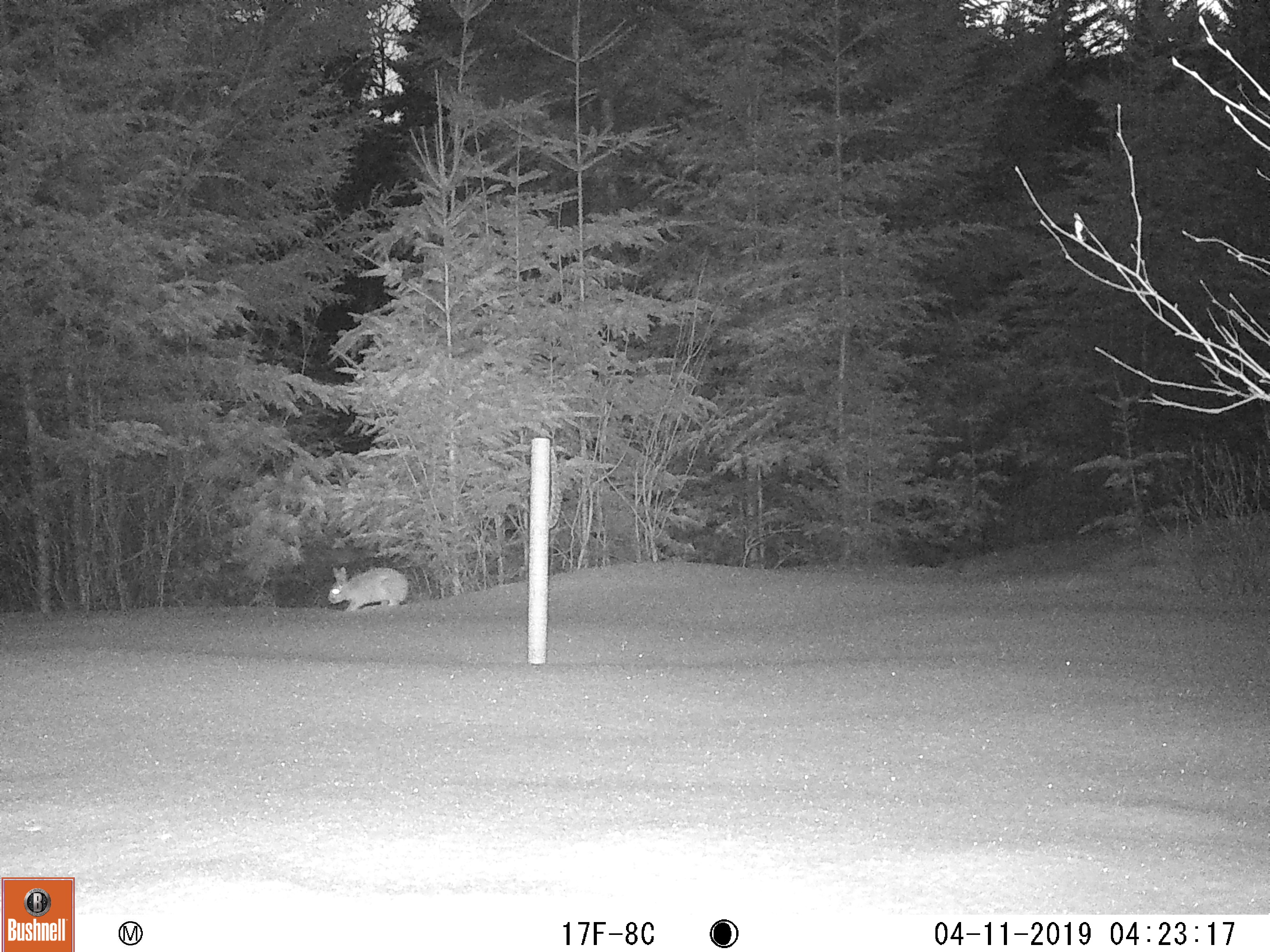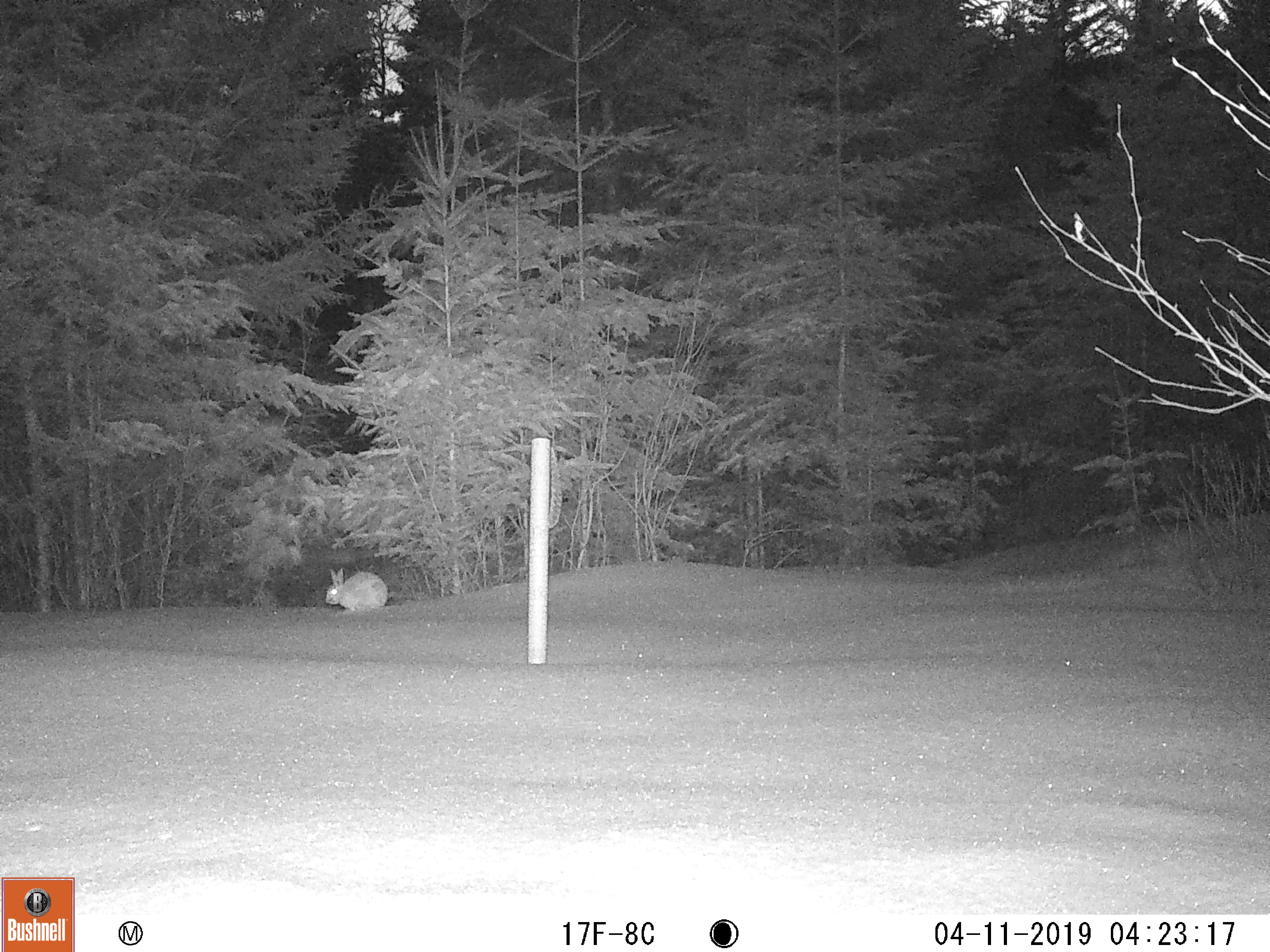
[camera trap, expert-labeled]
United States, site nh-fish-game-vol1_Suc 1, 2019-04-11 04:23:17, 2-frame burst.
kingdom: Animalia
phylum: Chordata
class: Mammalia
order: Lagomorpha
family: Leporidae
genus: Lepus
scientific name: Lepus americanus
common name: snowshoe hare